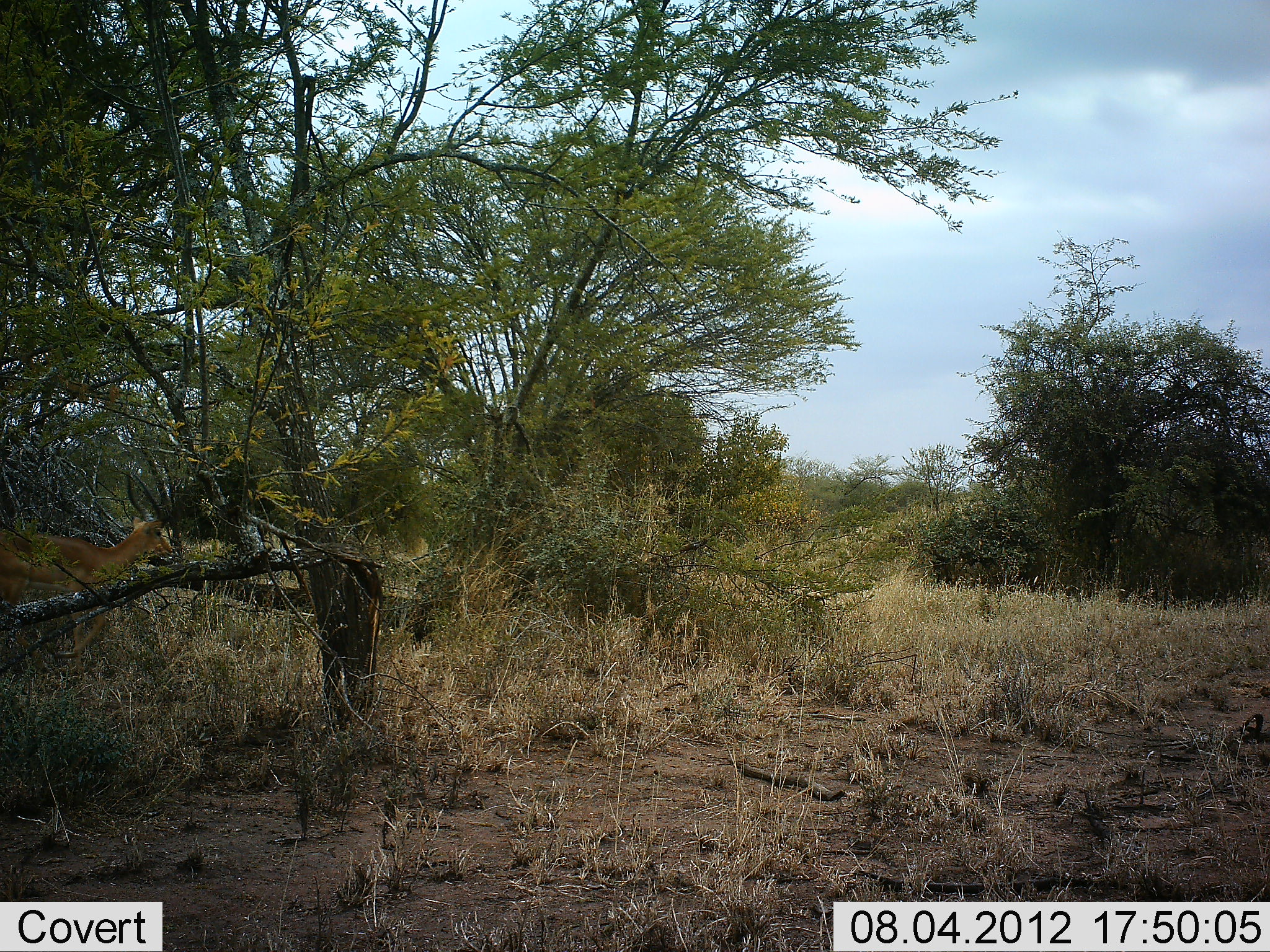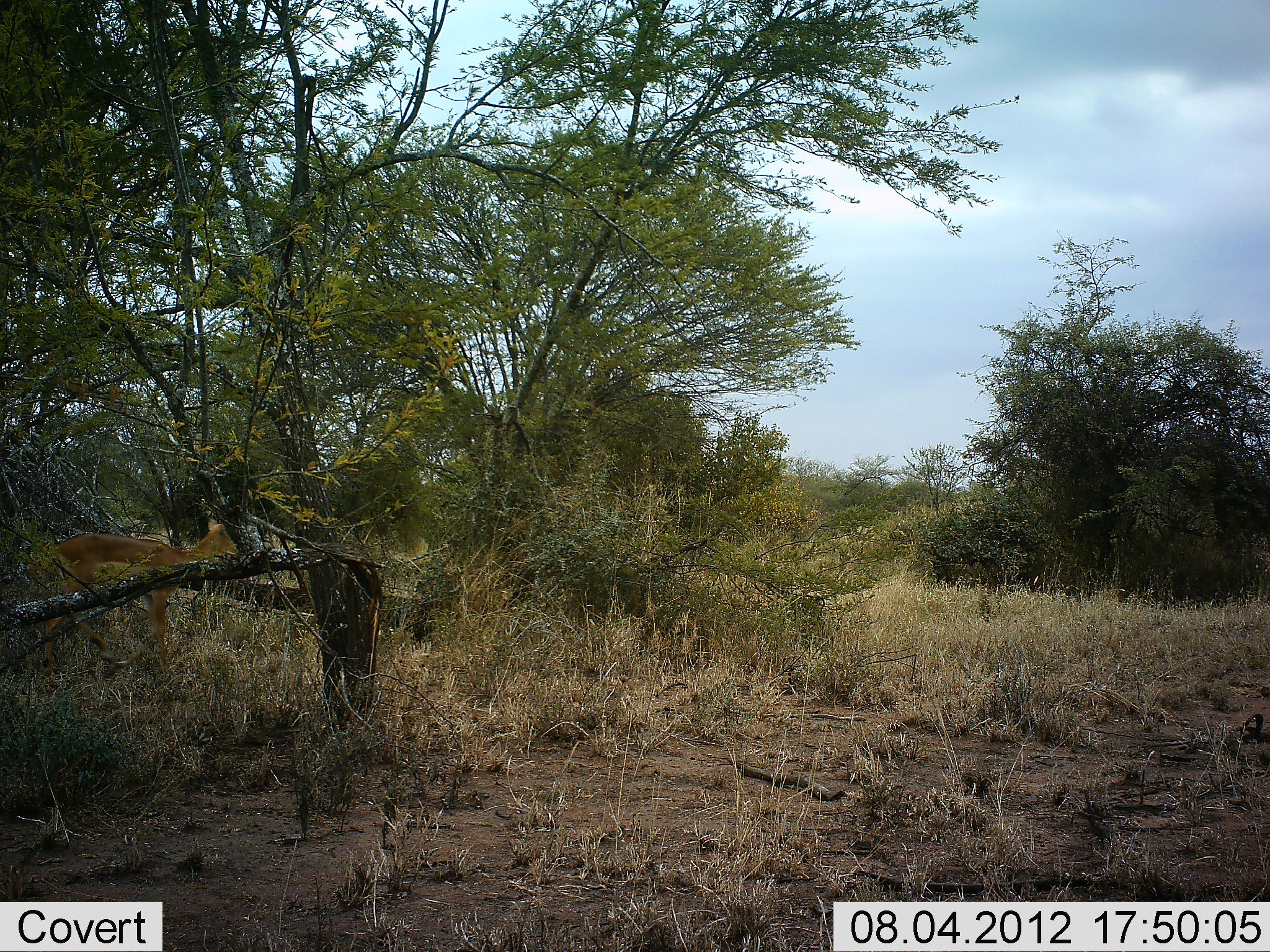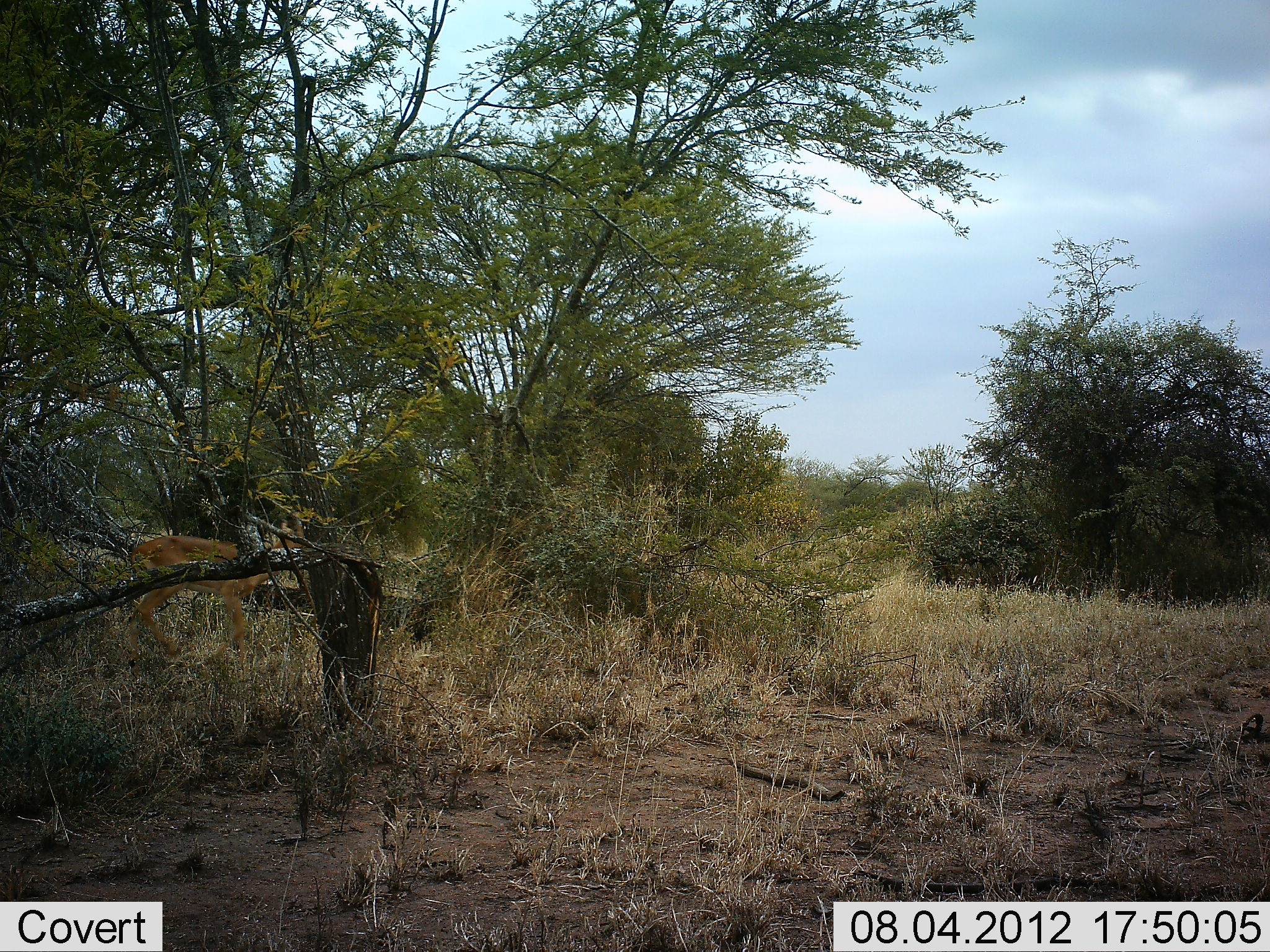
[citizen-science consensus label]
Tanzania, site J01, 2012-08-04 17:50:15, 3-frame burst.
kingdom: Animalia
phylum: Chordata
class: Mammalia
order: Artiodactyla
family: Bovidae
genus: Aepyceros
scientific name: Aepyceros melampus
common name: impala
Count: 1.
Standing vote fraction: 10%.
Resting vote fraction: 0%.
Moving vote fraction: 90%.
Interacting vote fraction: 0%.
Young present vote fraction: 0%.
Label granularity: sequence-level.